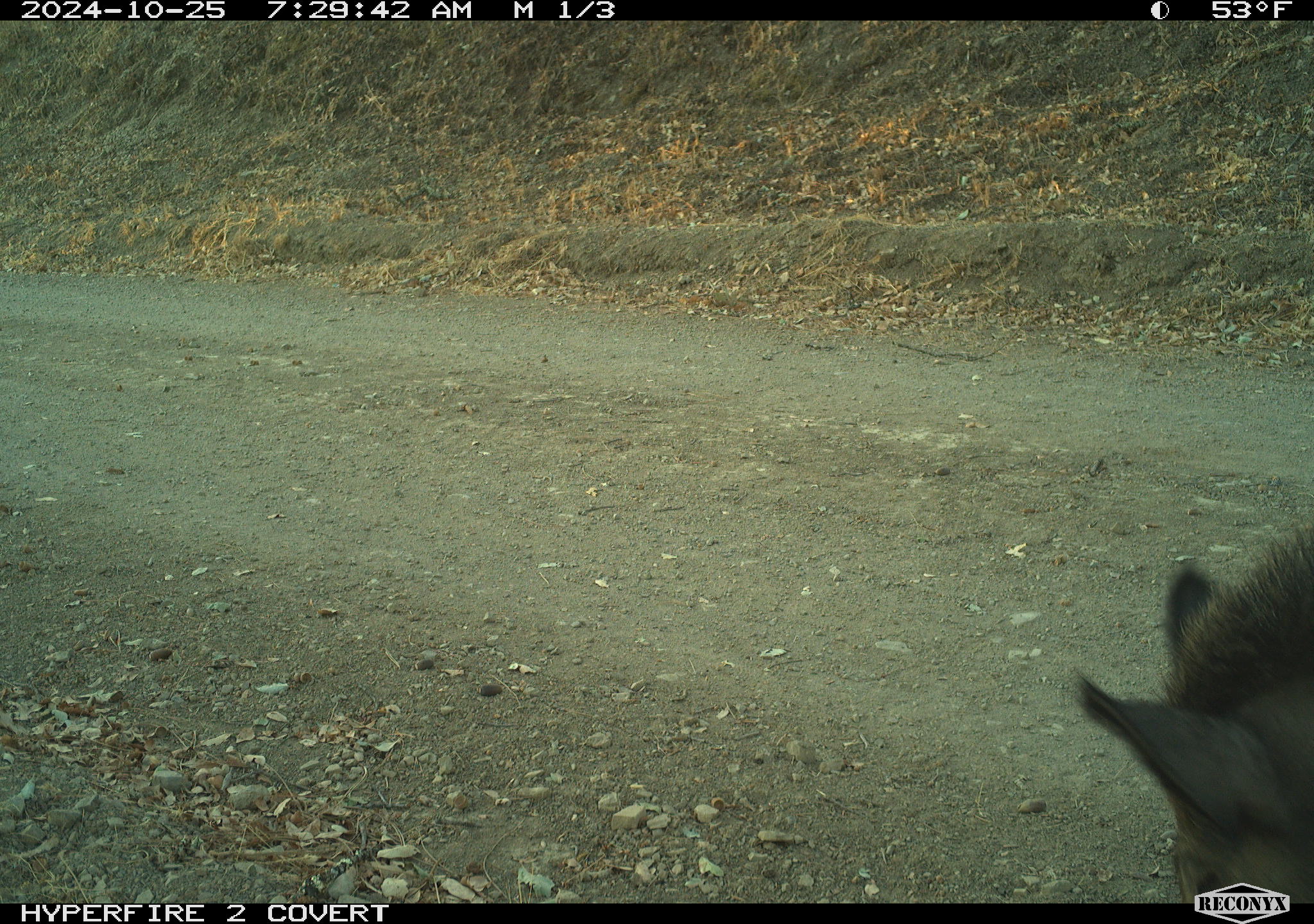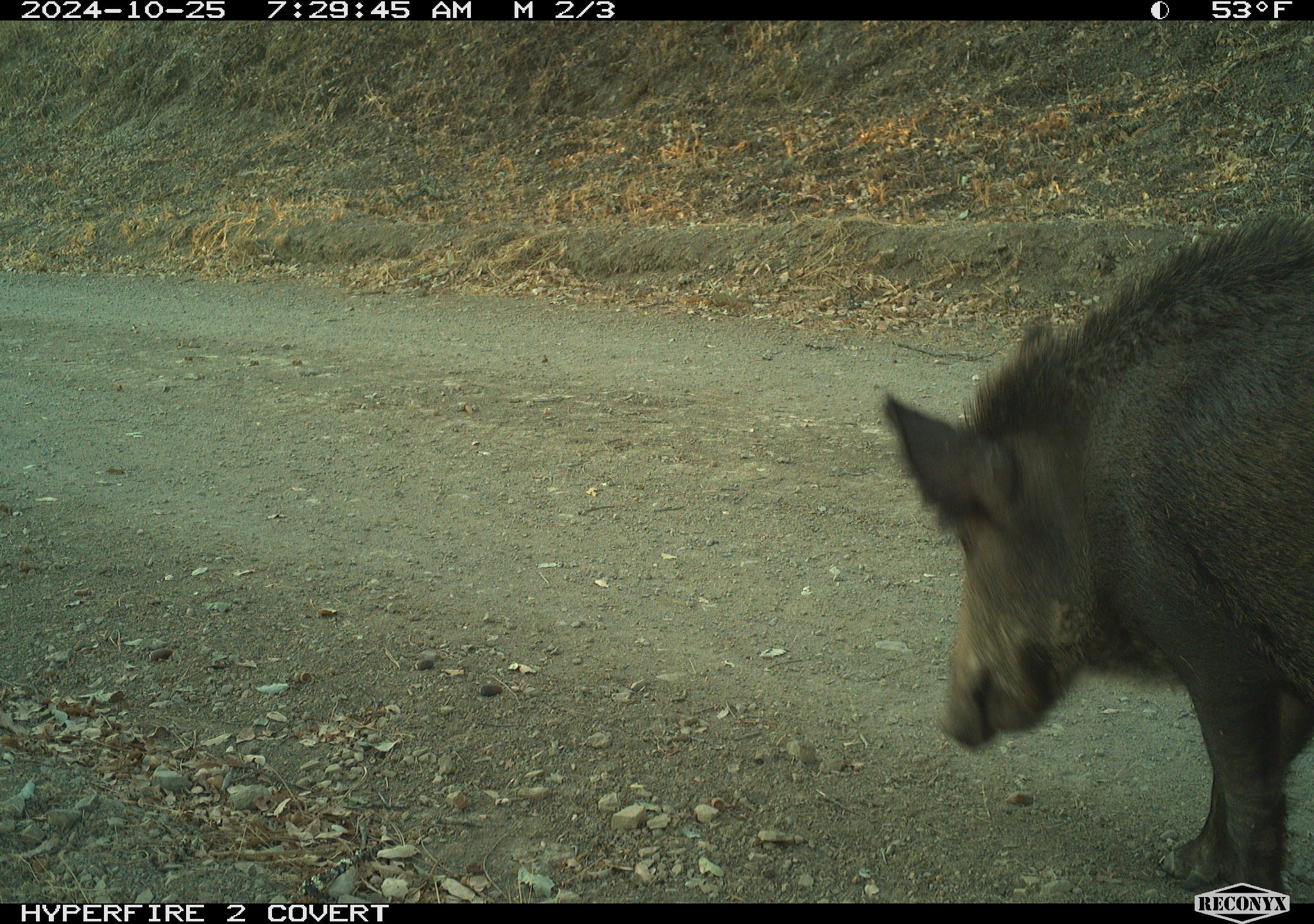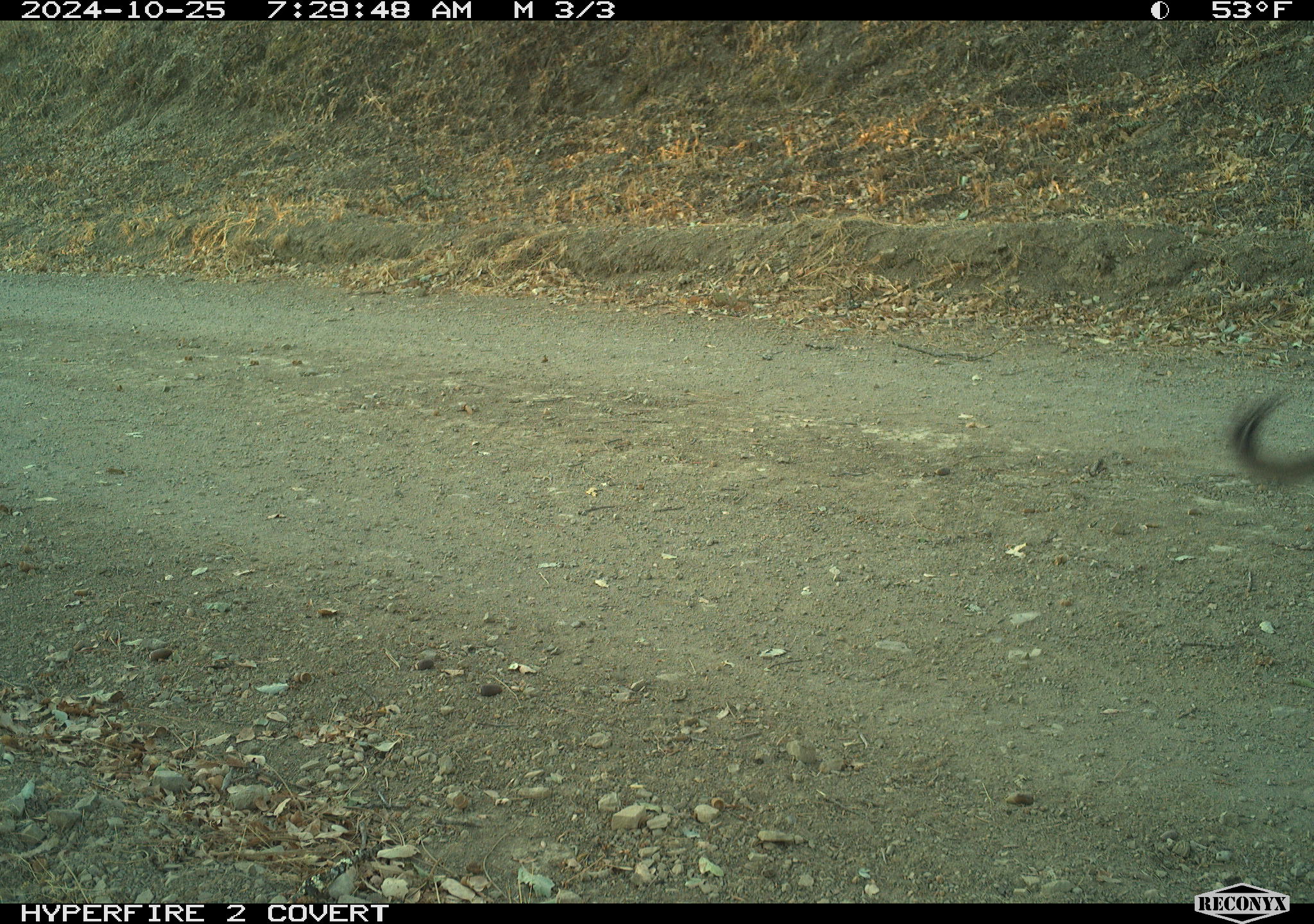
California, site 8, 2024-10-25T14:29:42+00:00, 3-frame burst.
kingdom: Animalia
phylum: Chordata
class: Mammalia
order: Artiodactyla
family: Suidae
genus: Sus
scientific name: Sus scrofa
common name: wild boar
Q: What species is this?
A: Wild boar (Sus scrofa).